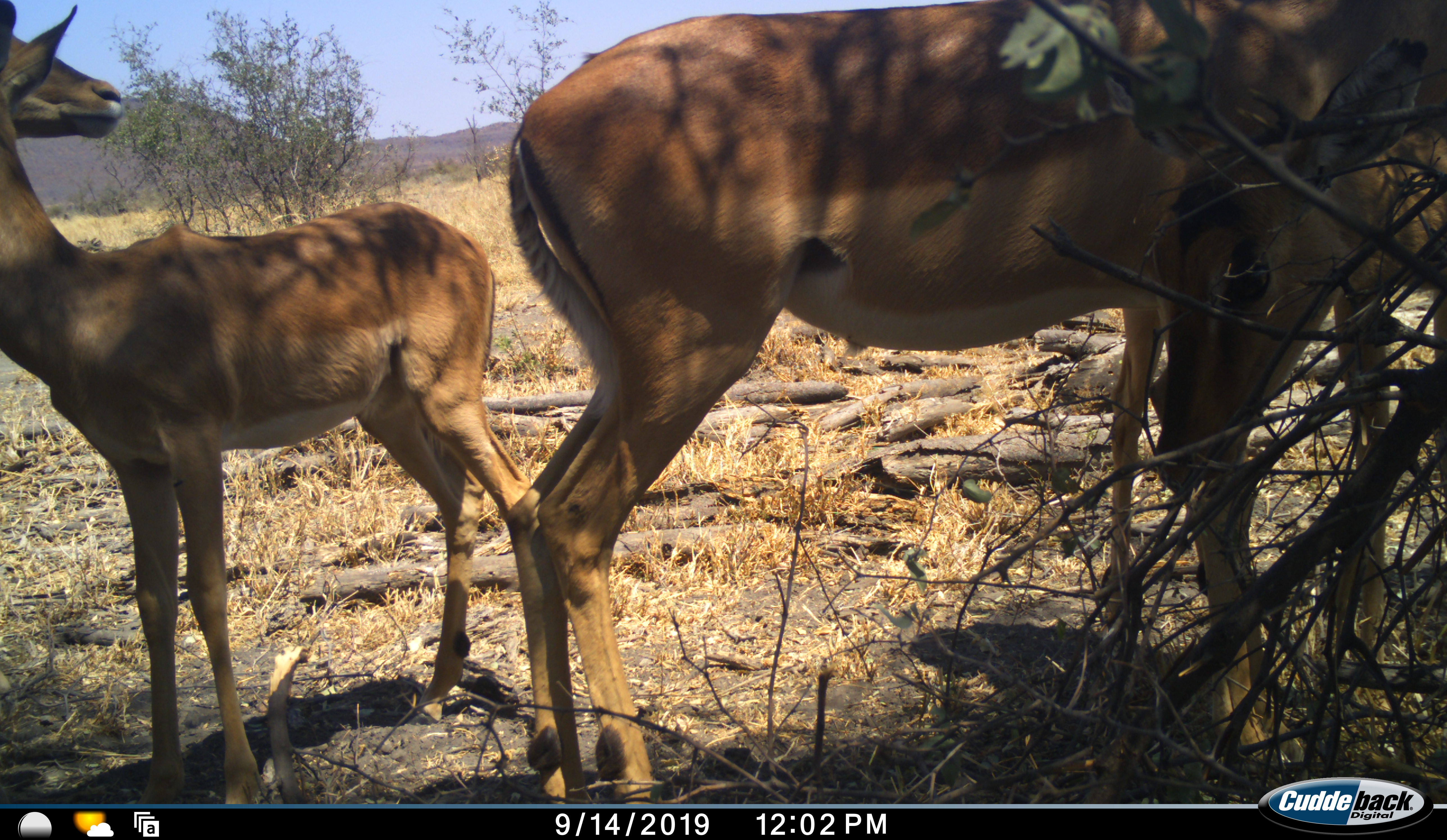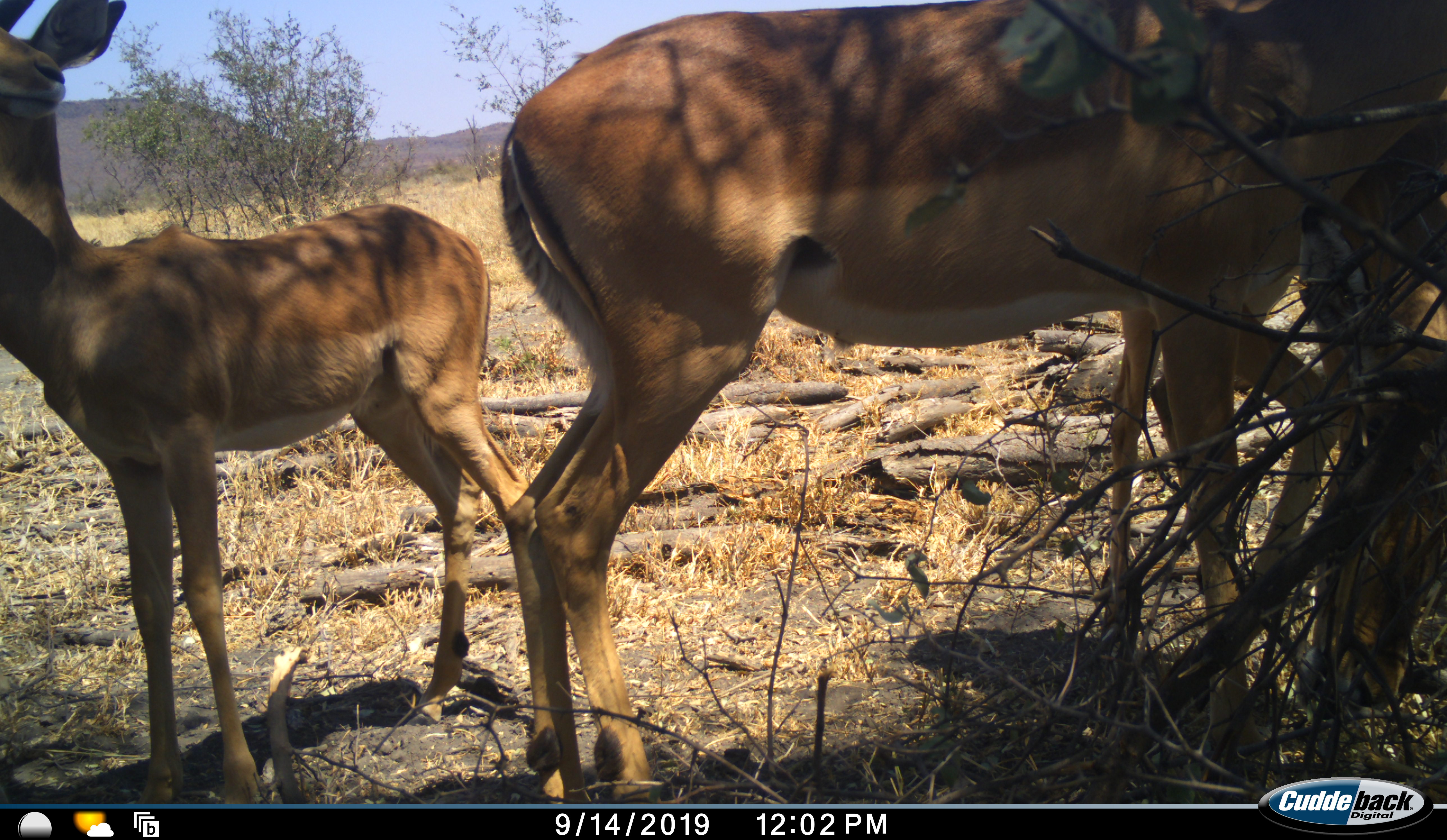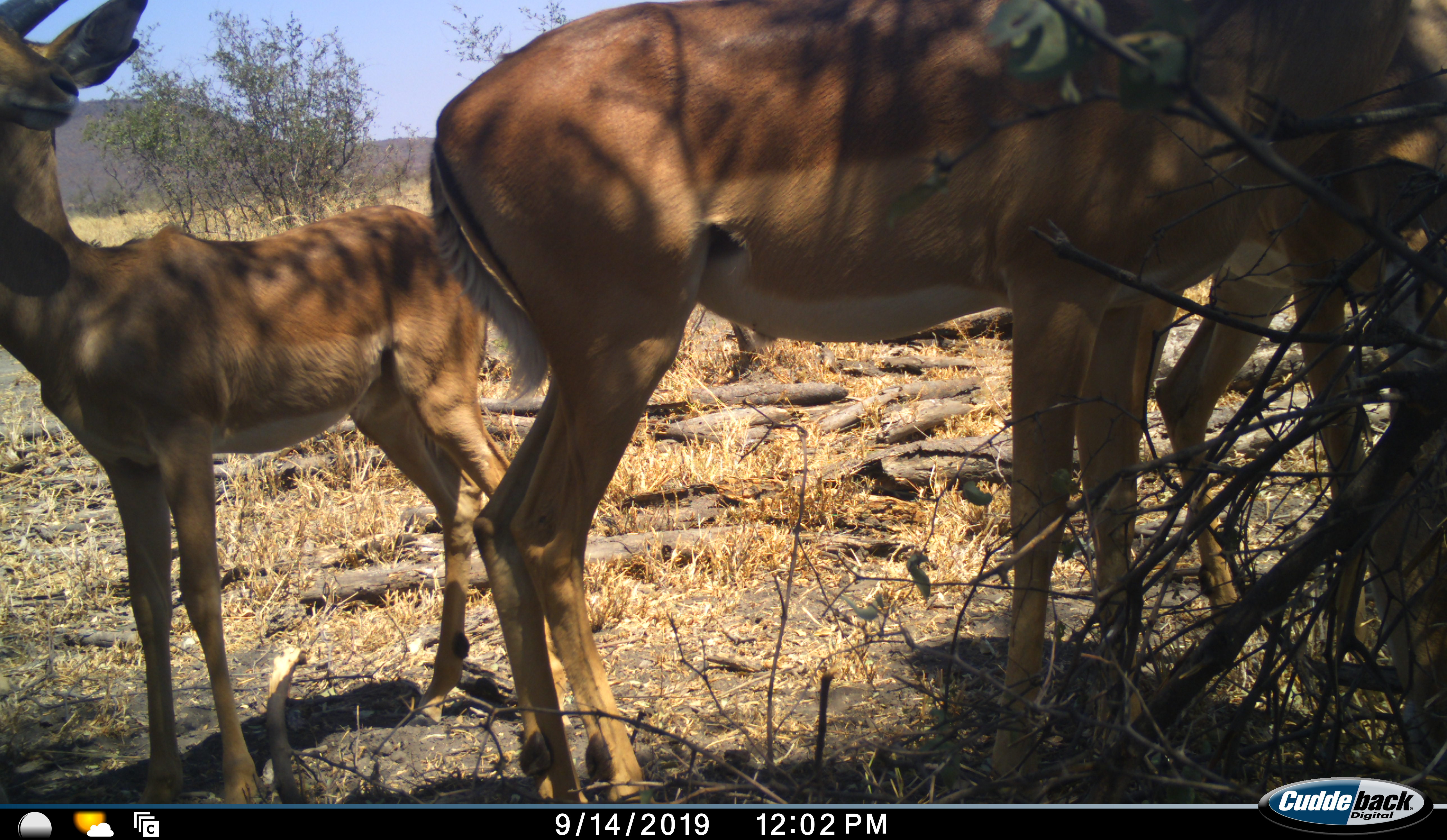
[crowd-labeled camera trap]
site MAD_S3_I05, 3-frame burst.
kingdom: Animalia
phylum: Chordata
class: Mammalia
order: Artiodactyla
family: Bovidae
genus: Aepyceros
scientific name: Aepyceros melampus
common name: impala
Impala (Aepyceros melampus), count 3. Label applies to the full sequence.